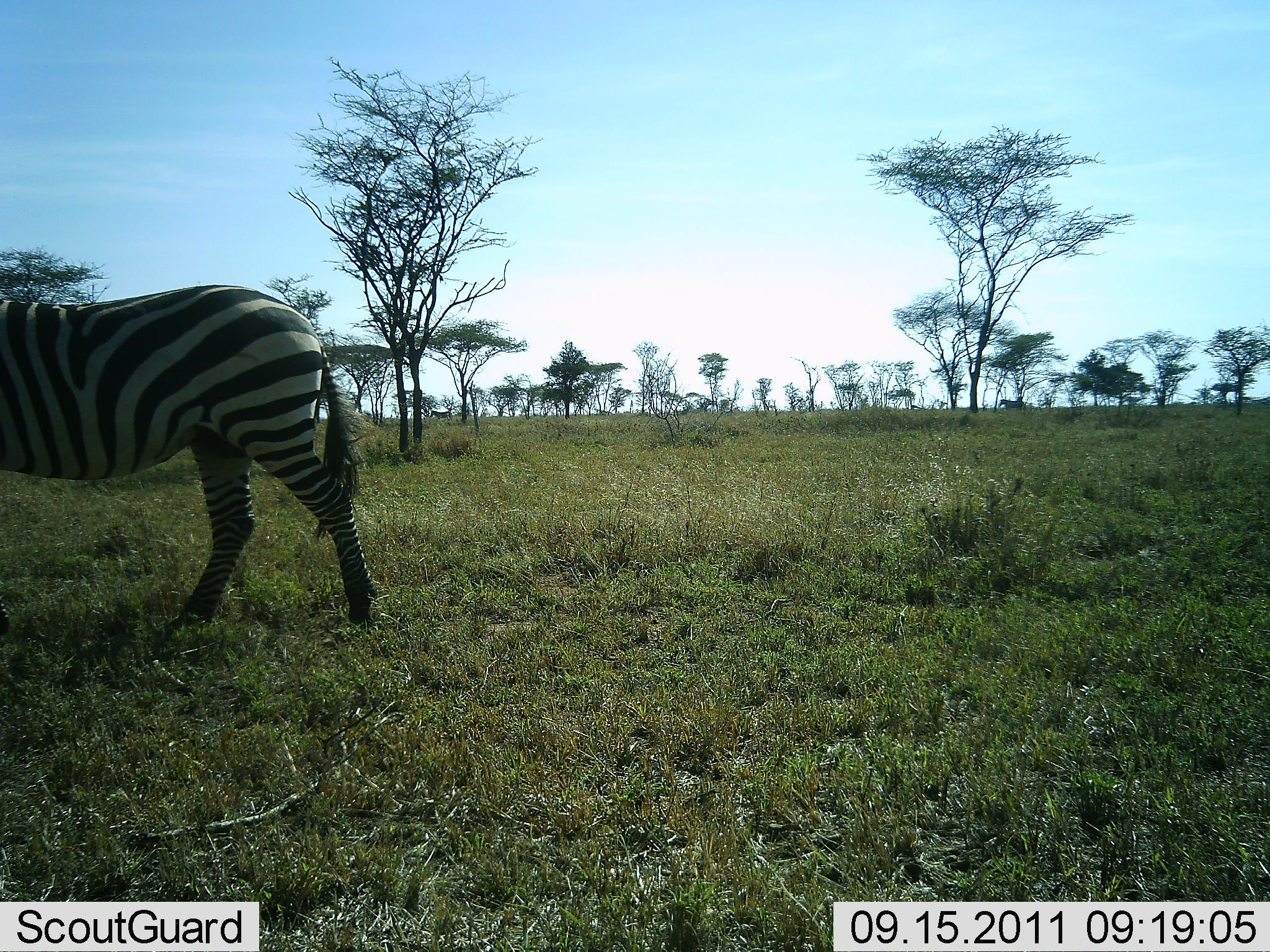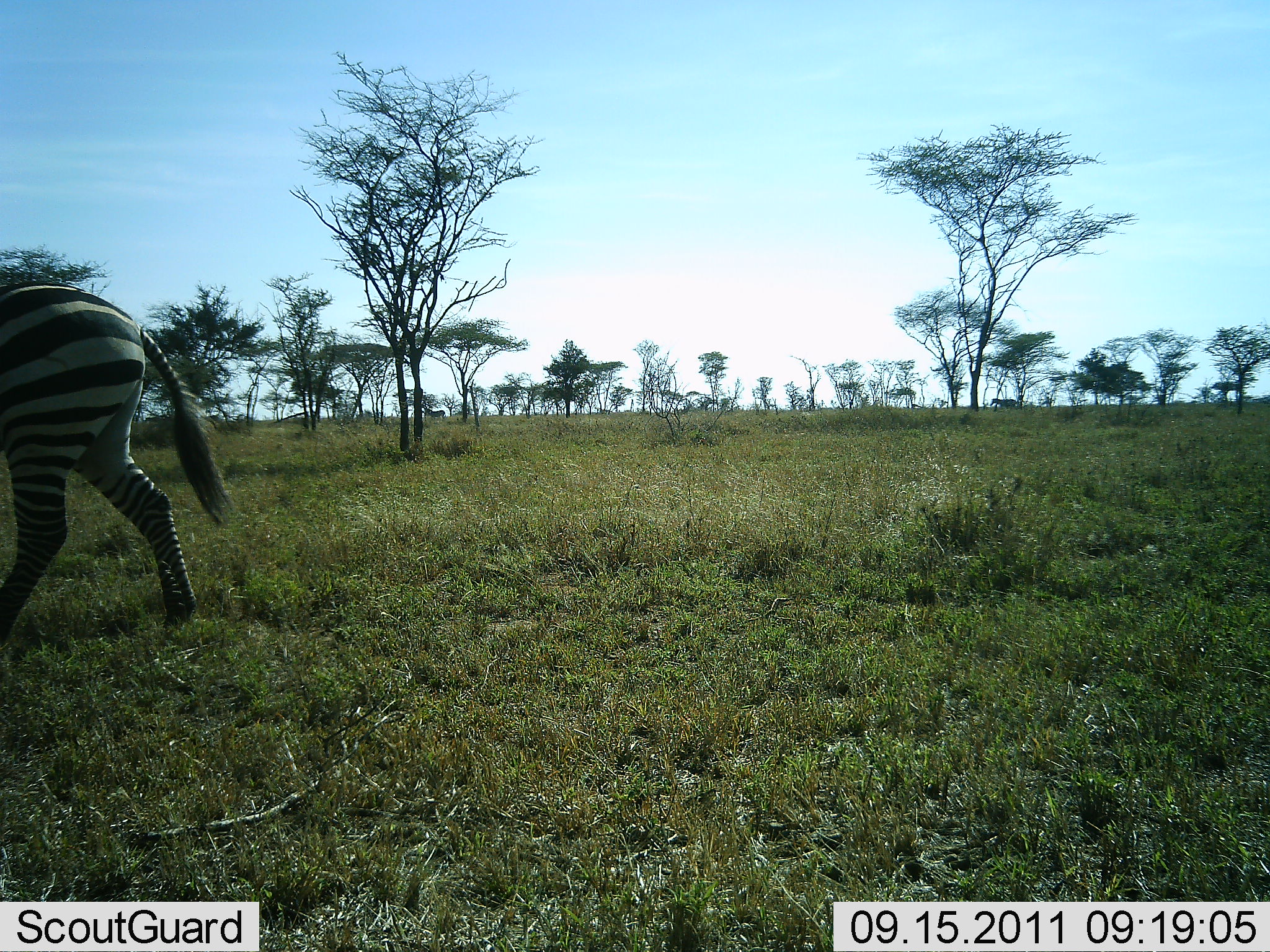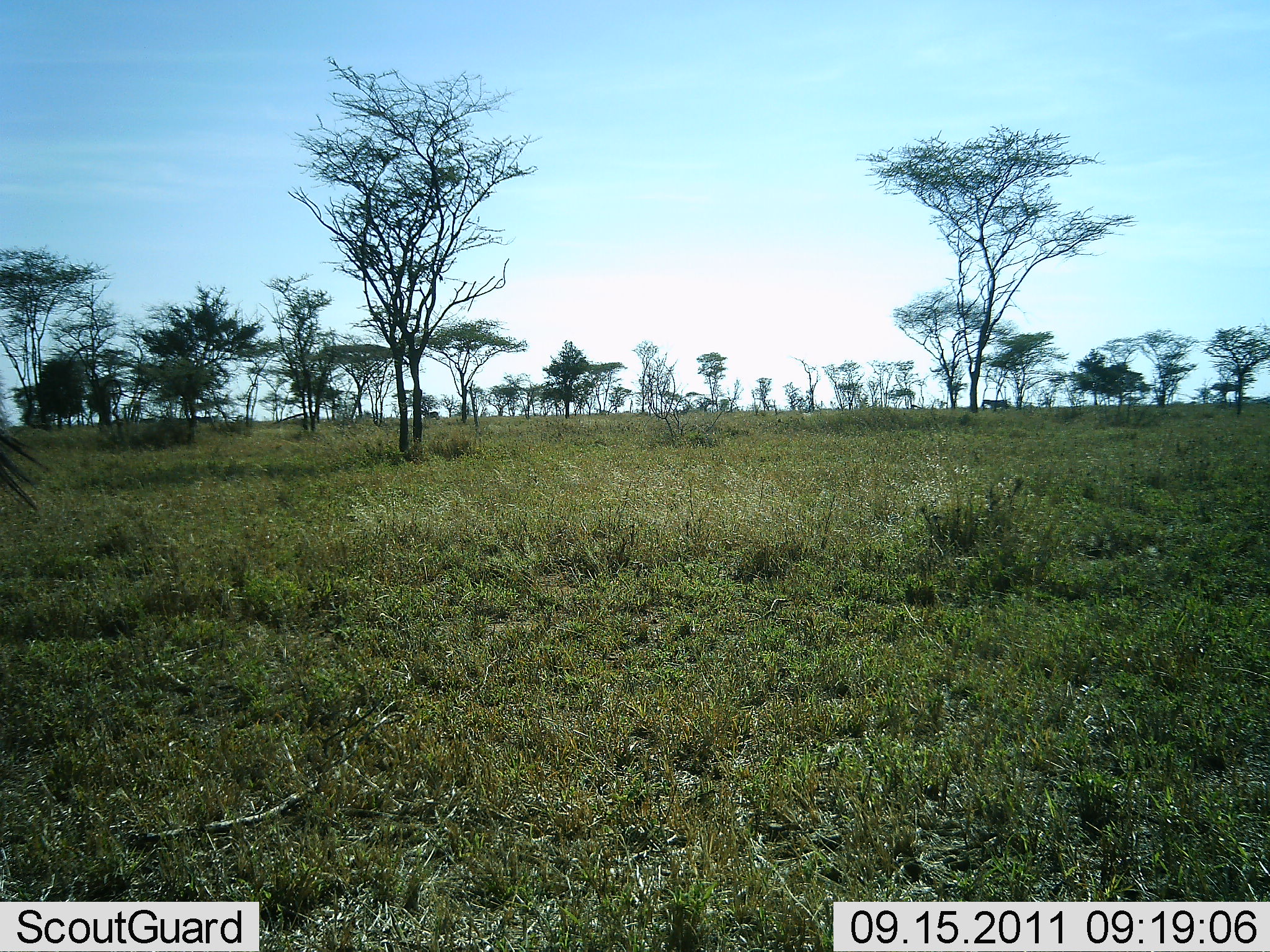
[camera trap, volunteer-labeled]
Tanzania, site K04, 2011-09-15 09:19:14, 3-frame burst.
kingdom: Animalia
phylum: Chordata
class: Mammalia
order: Perissodactyla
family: Equidae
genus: Equus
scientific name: Equus quagga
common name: plains zebra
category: zebra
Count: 3.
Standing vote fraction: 15%.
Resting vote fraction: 0%.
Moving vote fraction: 85%.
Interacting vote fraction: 0%.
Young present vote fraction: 0%.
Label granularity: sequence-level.